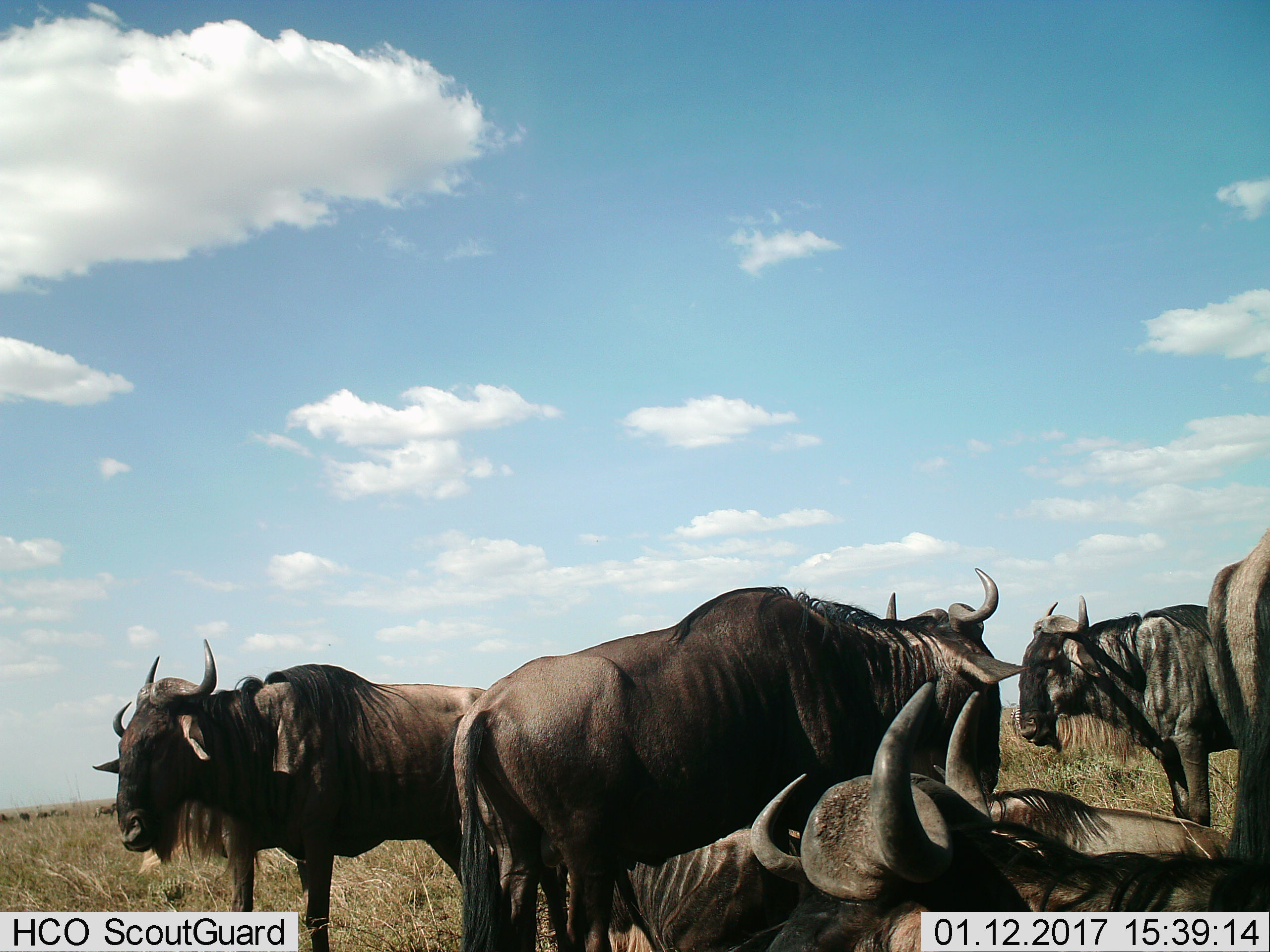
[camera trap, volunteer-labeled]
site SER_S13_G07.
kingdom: Animalia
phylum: Chordata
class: Mammalia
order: Artiodactyla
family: Bovidae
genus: Connochaetes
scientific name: Connochaetes taurinus taurinus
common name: blue wildebeest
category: wildebeestblue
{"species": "wildebeestblue (blue wildebeest) (Connochaetes taurinus taurinus)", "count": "7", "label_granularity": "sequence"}